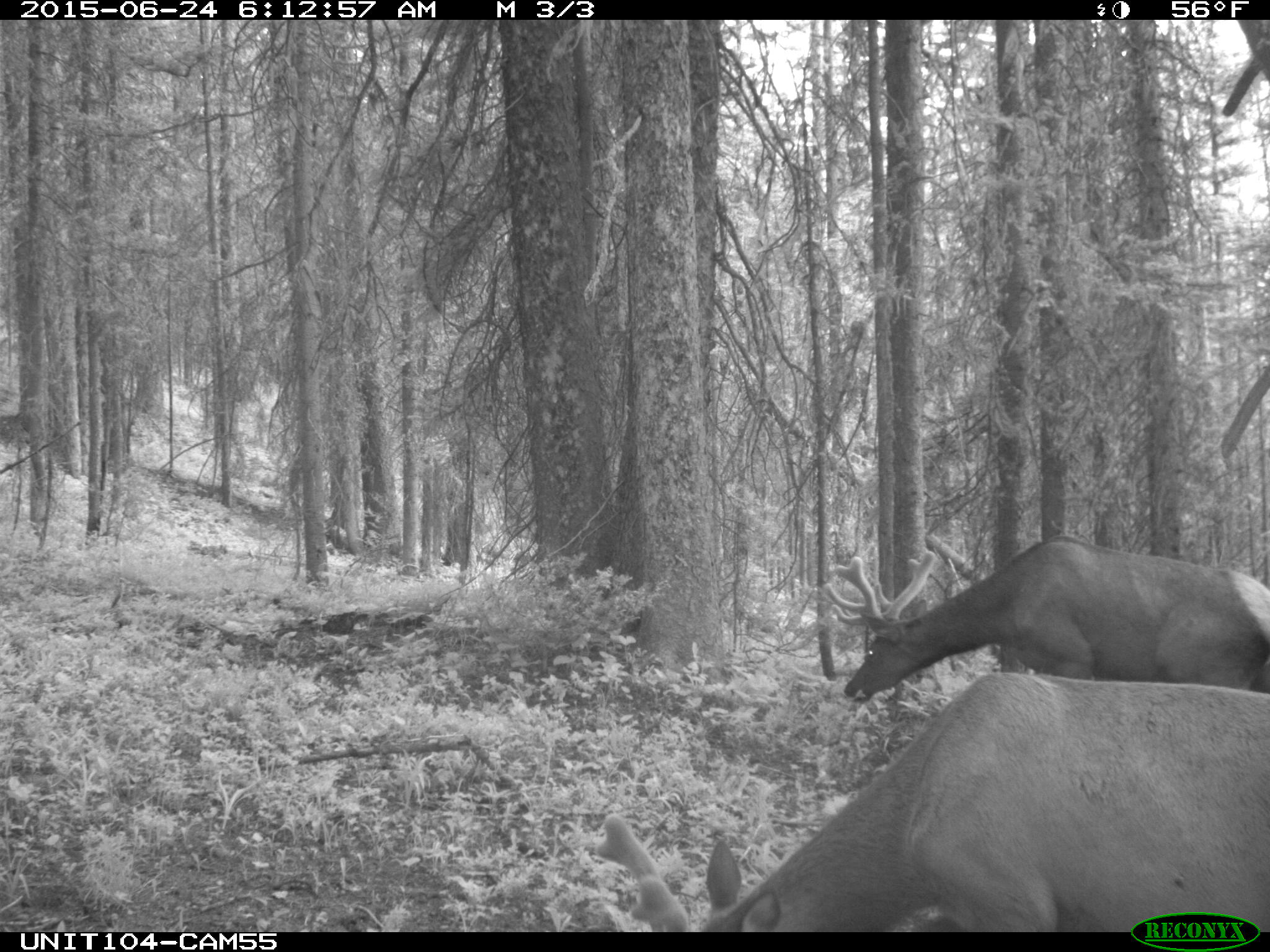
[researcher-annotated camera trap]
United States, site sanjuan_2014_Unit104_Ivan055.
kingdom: Animalia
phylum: Chordata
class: Mammalia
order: Artiodactyla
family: Cervidae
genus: Cervus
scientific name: Cervus elaphus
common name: red deer